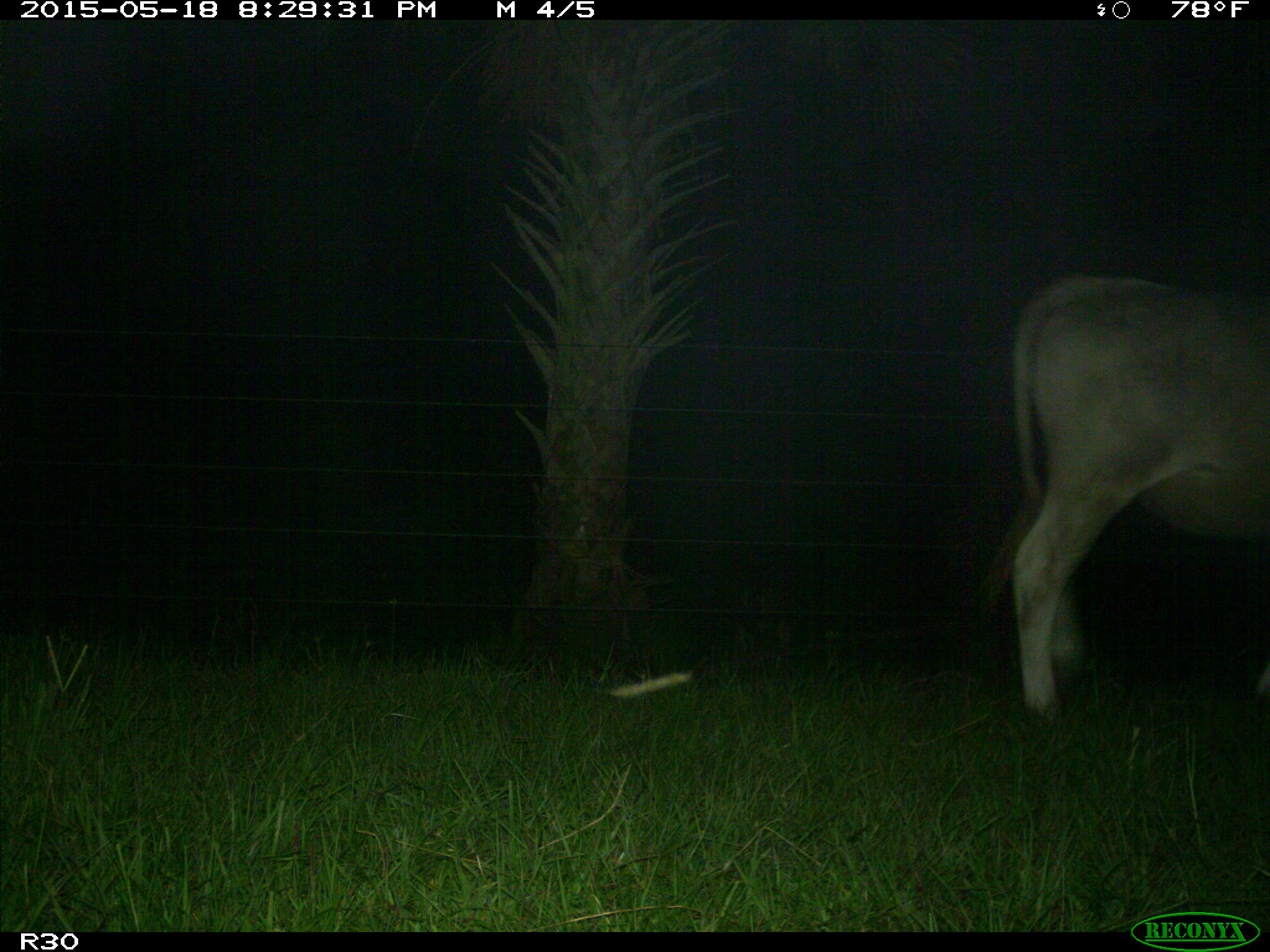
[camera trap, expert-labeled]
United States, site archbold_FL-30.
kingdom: Animalia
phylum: Chordata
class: Mammalia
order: Artiodactyla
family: Bovidae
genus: Bos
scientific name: Bos taurus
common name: domestic cow